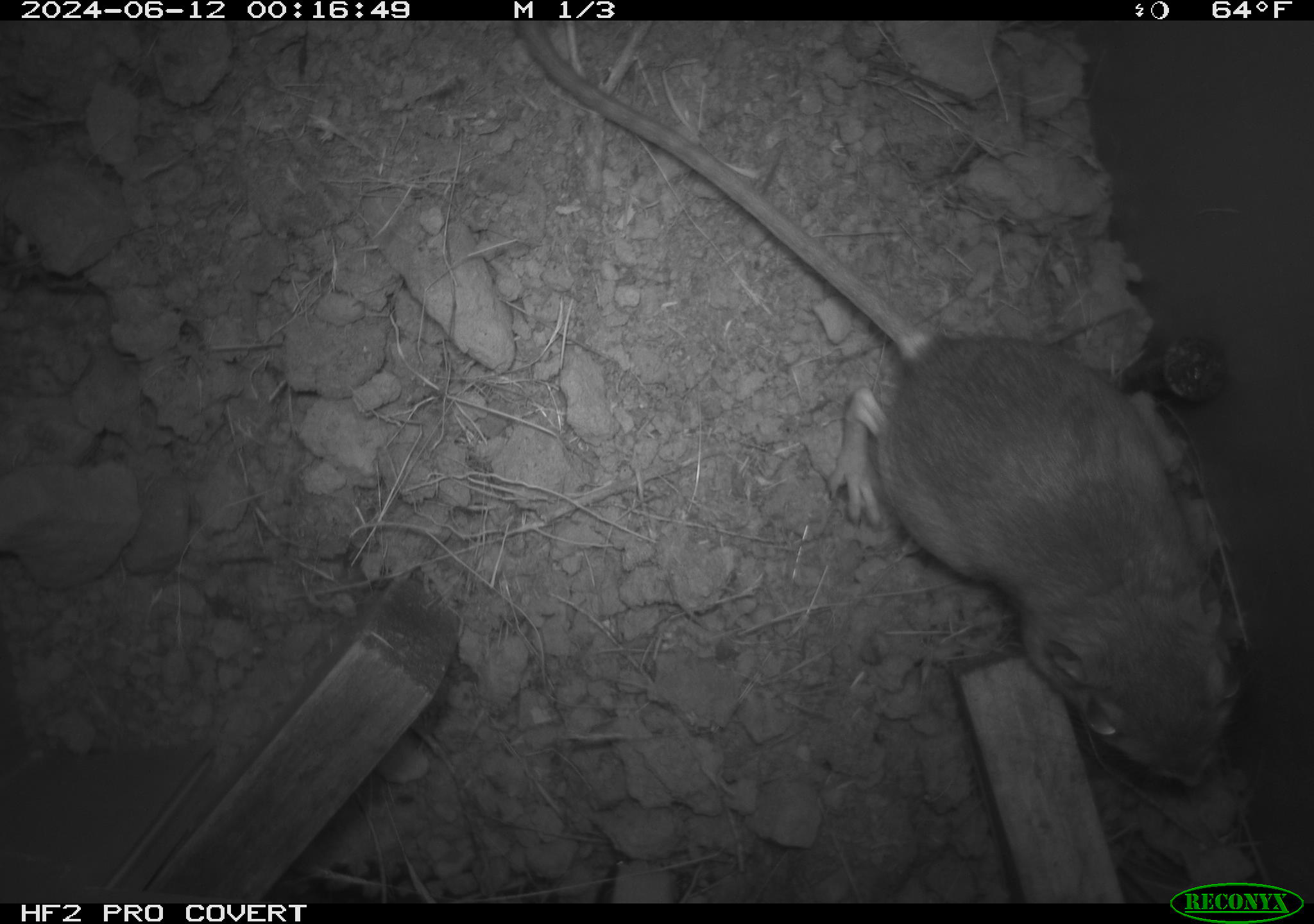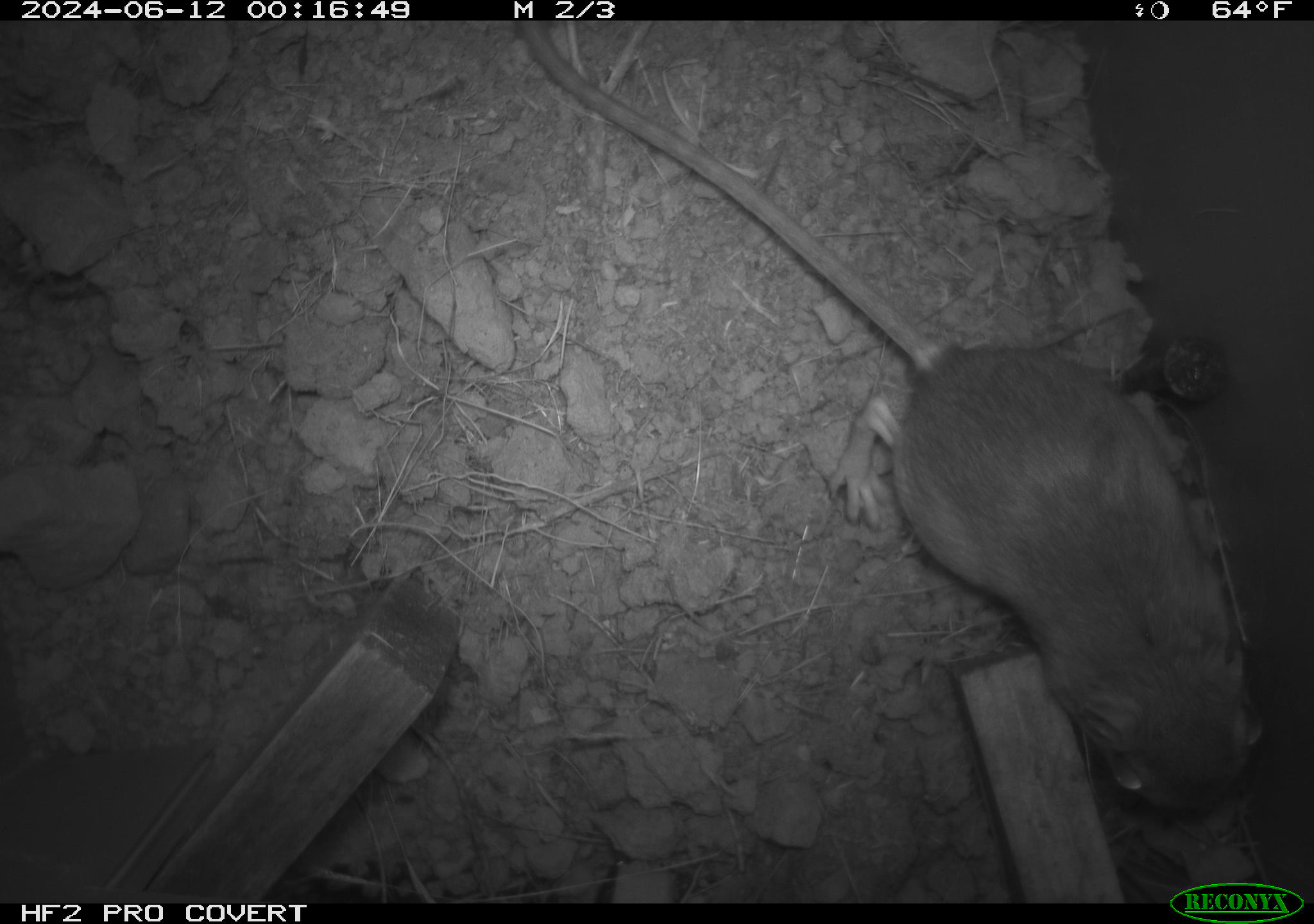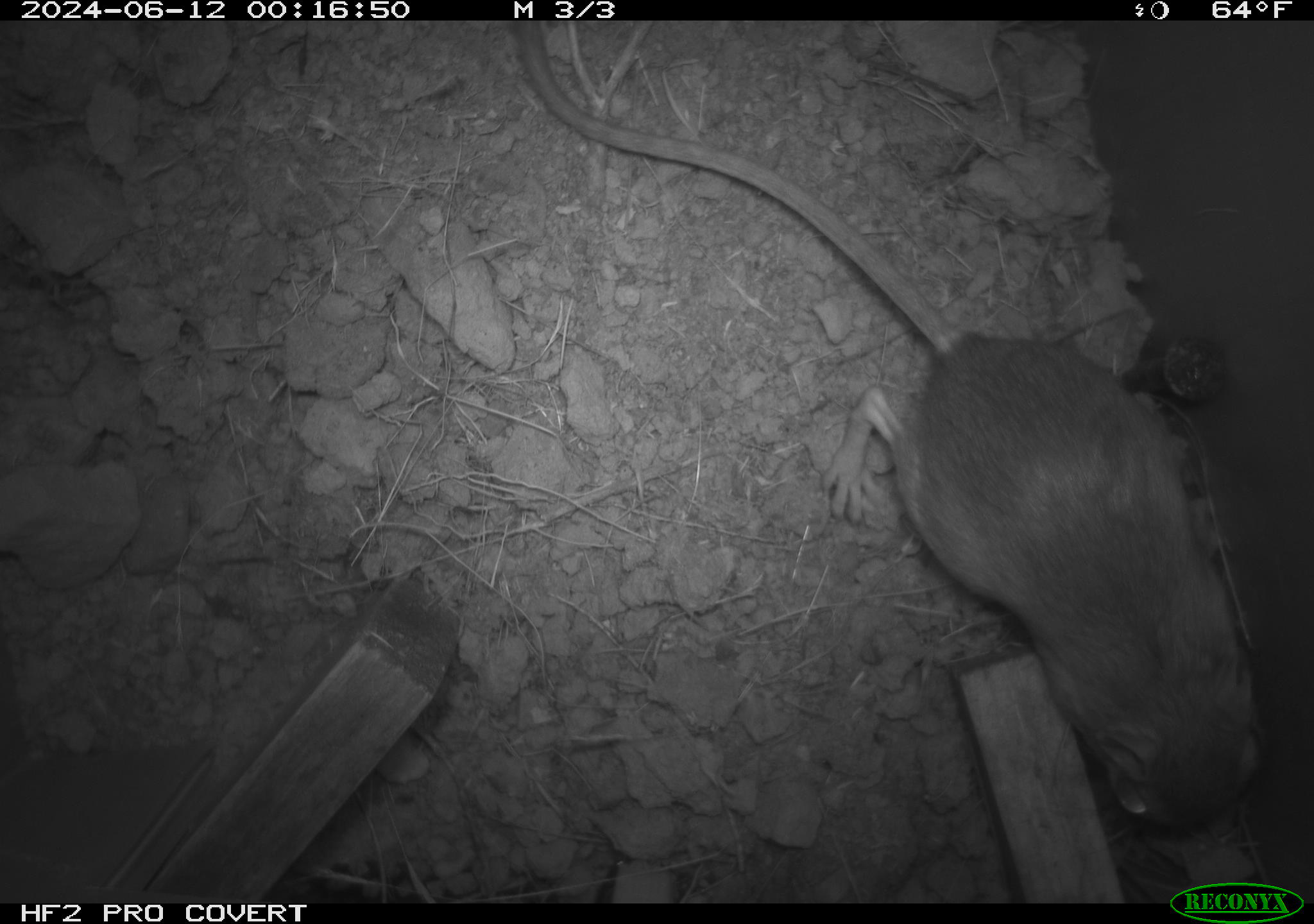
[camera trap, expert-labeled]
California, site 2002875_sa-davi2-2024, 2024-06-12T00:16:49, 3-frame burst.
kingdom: Animalia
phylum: Chordata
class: Mammalia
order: Rodentia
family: Heteromyidae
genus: Dipodomys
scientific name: Dipodomys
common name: kangaroo rats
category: dipodomys species